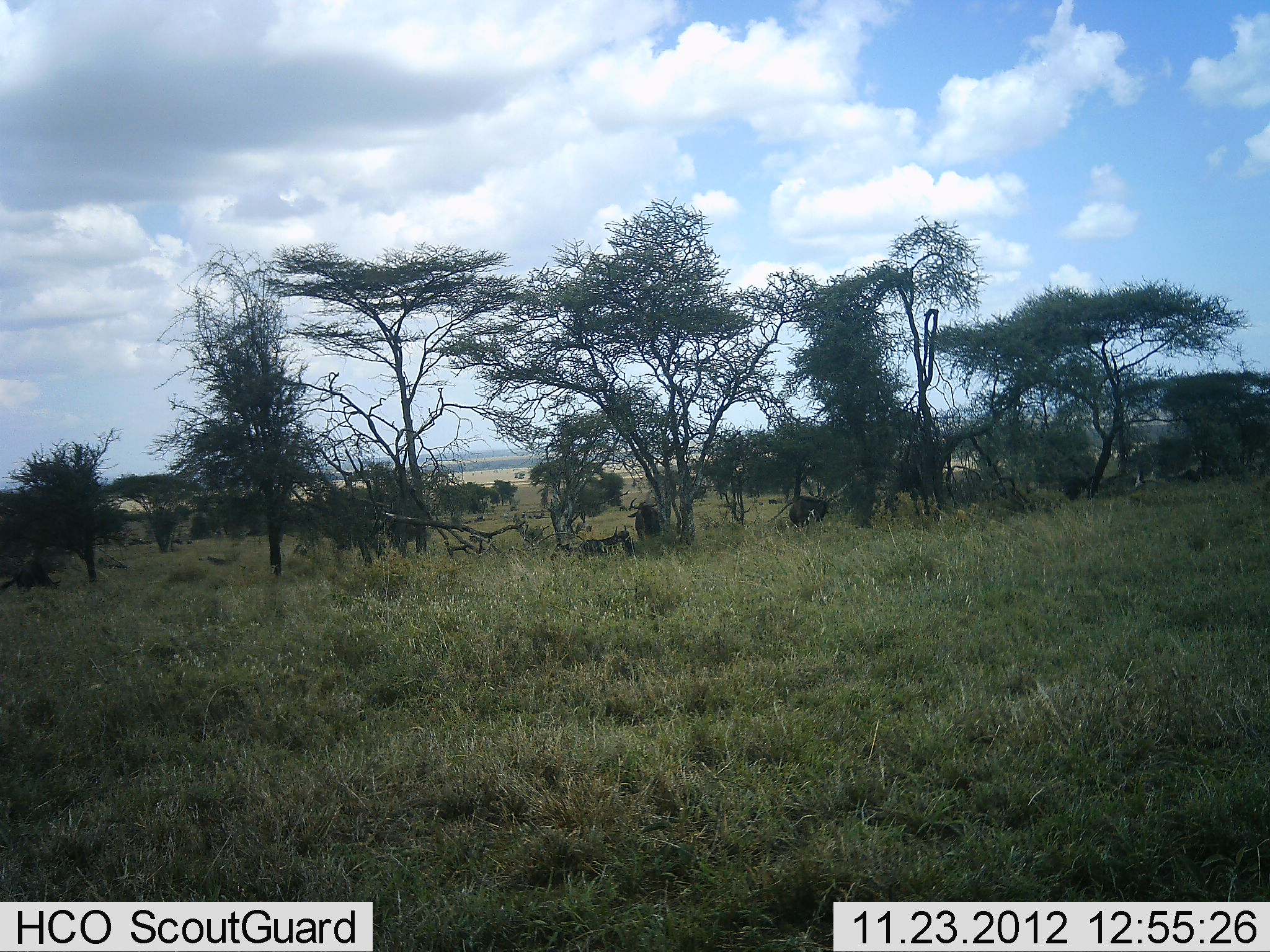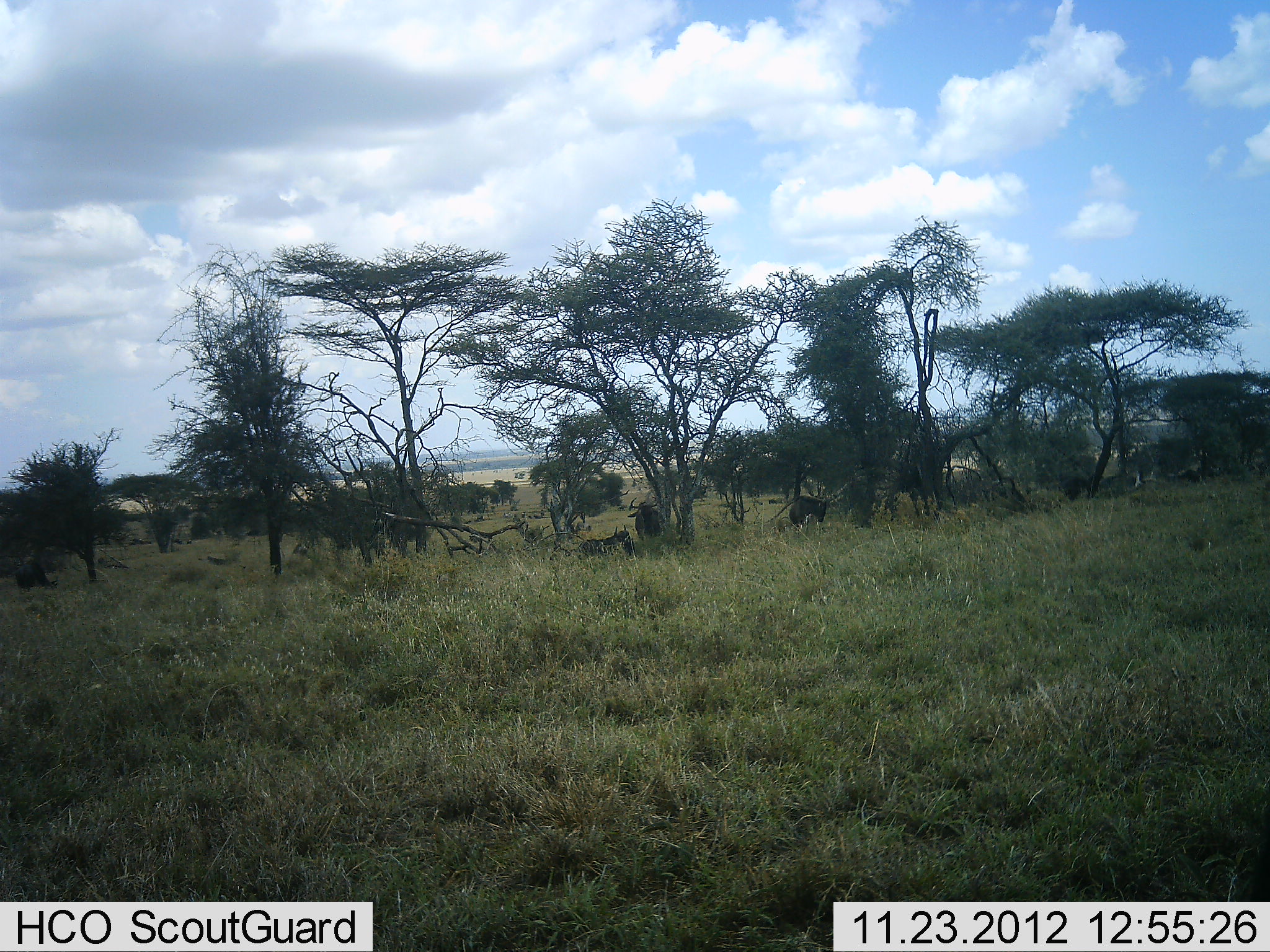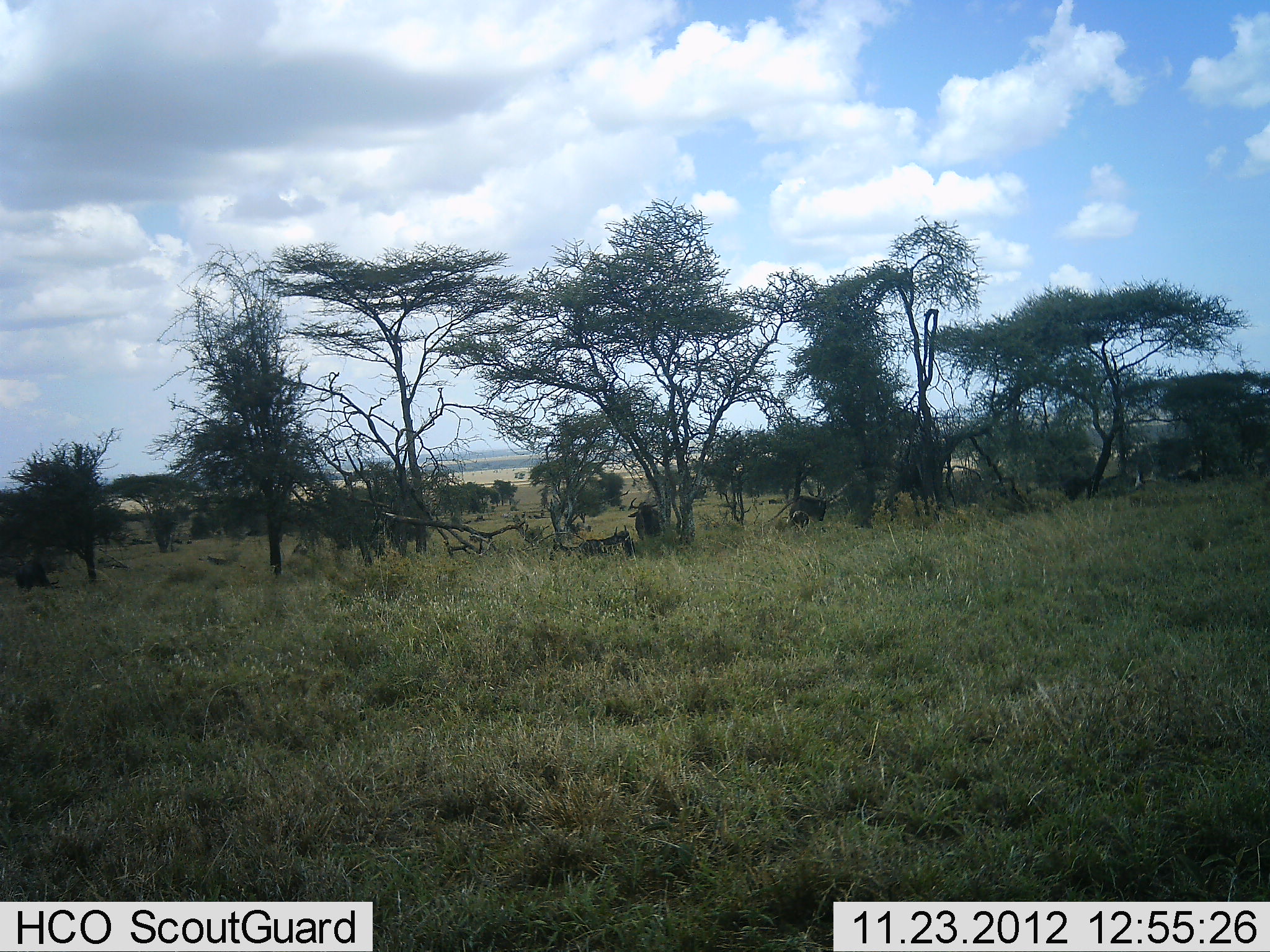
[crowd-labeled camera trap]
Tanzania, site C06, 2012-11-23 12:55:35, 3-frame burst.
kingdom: Animalia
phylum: Chordata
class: Mammalia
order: Artiodactyla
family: Bovidae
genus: Connochaetes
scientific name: Connochaetes taurinus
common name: blue wildebeest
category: wildebeest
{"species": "wildebeest (blue wildebeest) (Connochaetes taurinus)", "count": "4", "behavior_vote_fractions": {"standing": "58%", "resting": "68%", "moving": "3%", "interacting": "0%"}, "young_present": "0%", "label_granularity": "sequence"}